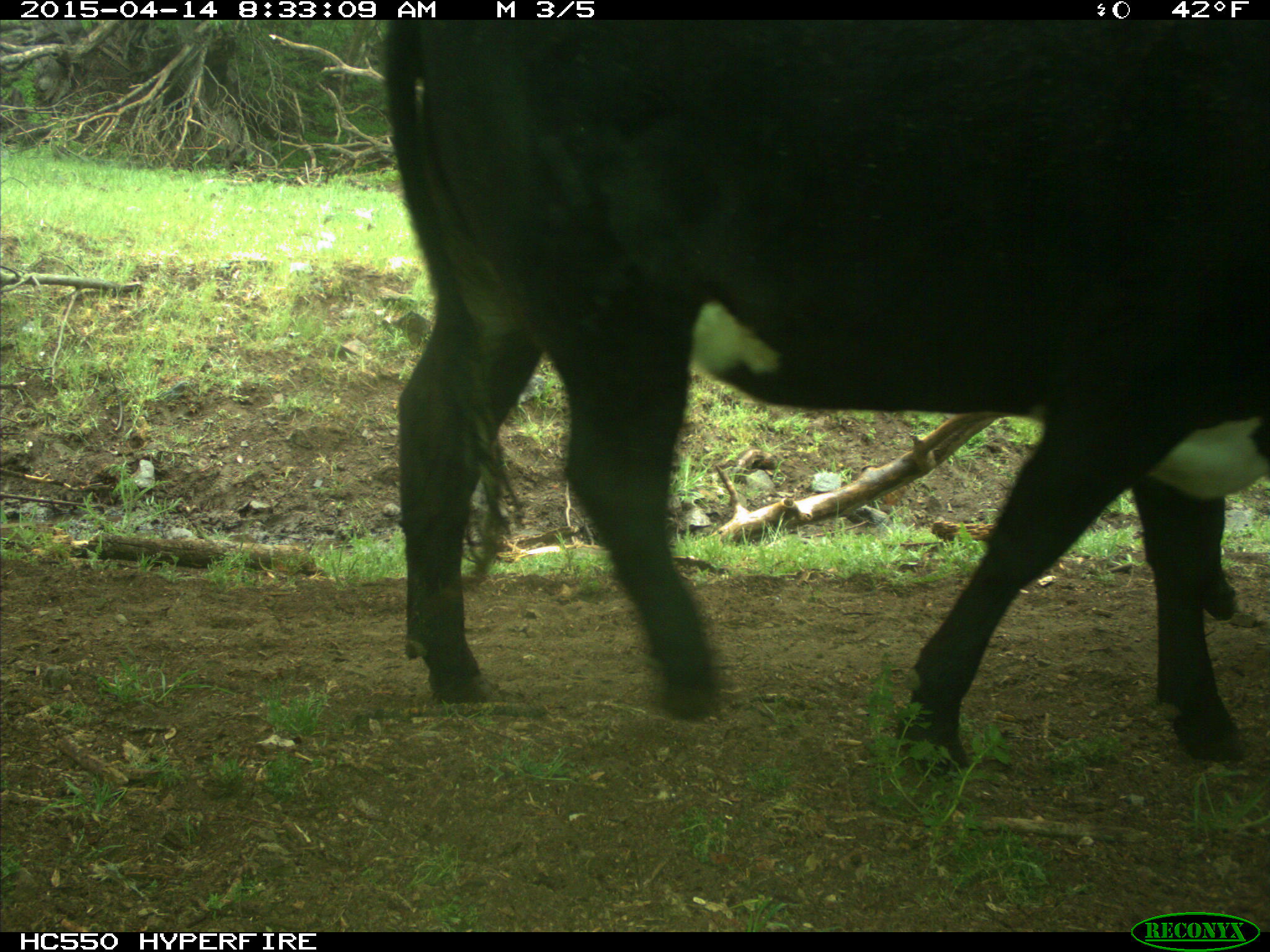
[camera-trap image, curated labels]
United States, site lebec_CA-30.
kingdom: Animalia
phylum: Chordata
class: Mammalia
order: Artiodactyla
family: Bovidae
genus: Bos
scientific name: Bos taurus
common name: domestic cow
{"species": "Bos taurus (domestic cow)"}